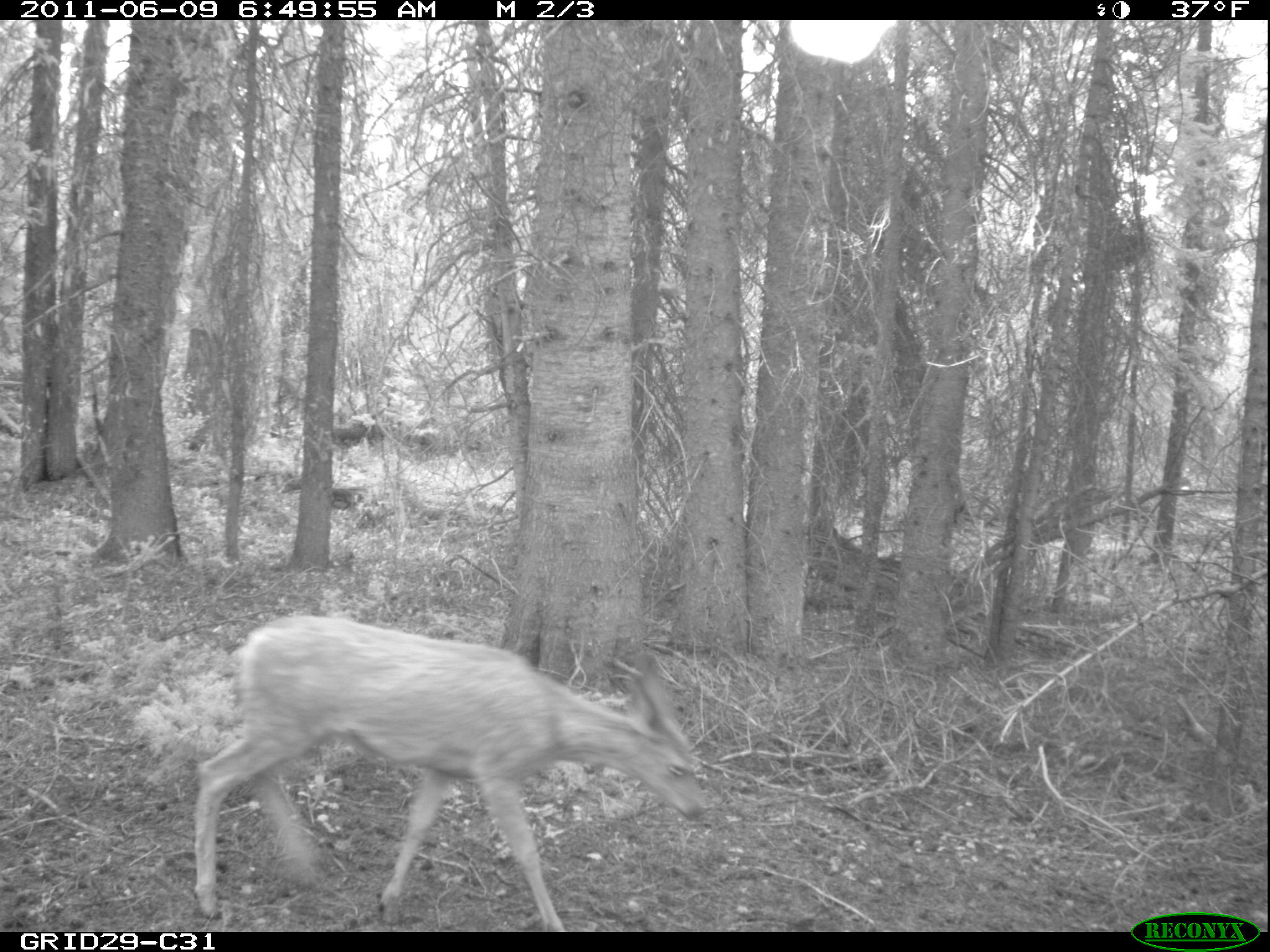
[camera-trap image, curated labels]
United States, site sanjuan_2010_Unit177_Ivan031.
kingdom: Animalia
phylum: Chordata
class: Mammalia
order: Artiodactyla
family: Cervidae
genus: Odocoileus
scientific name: Odocoileus hemionus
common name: mule deer